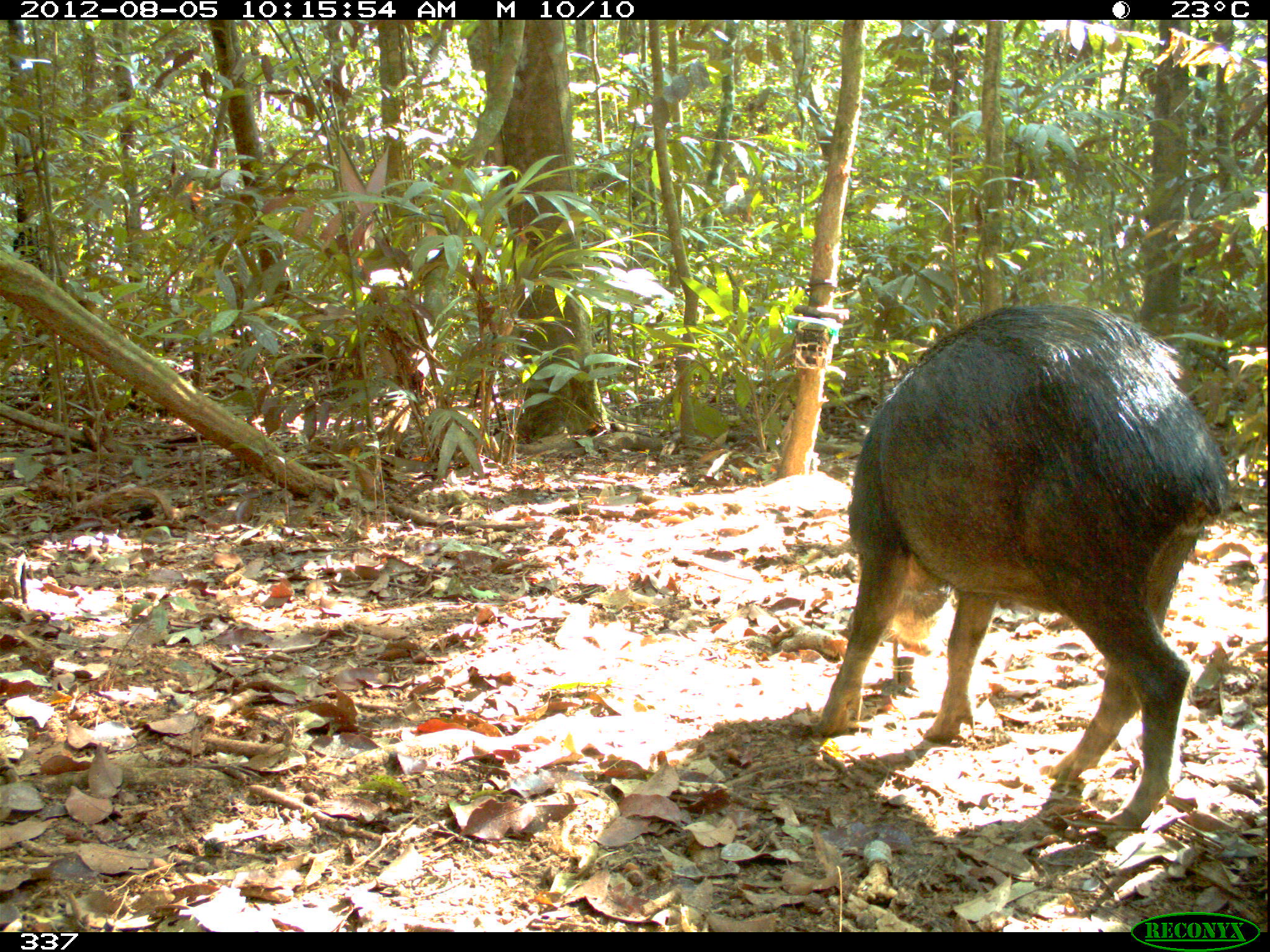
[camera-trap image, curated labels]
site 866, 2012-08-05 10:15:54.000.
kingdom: Animalia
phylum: Chordata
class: Mammalia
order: Artiodactyla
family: Tayassuidae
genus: Tayassu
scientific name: Tayassu pecari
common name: white-lipped peccary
Tayassu pecari (white-lipped peccary).